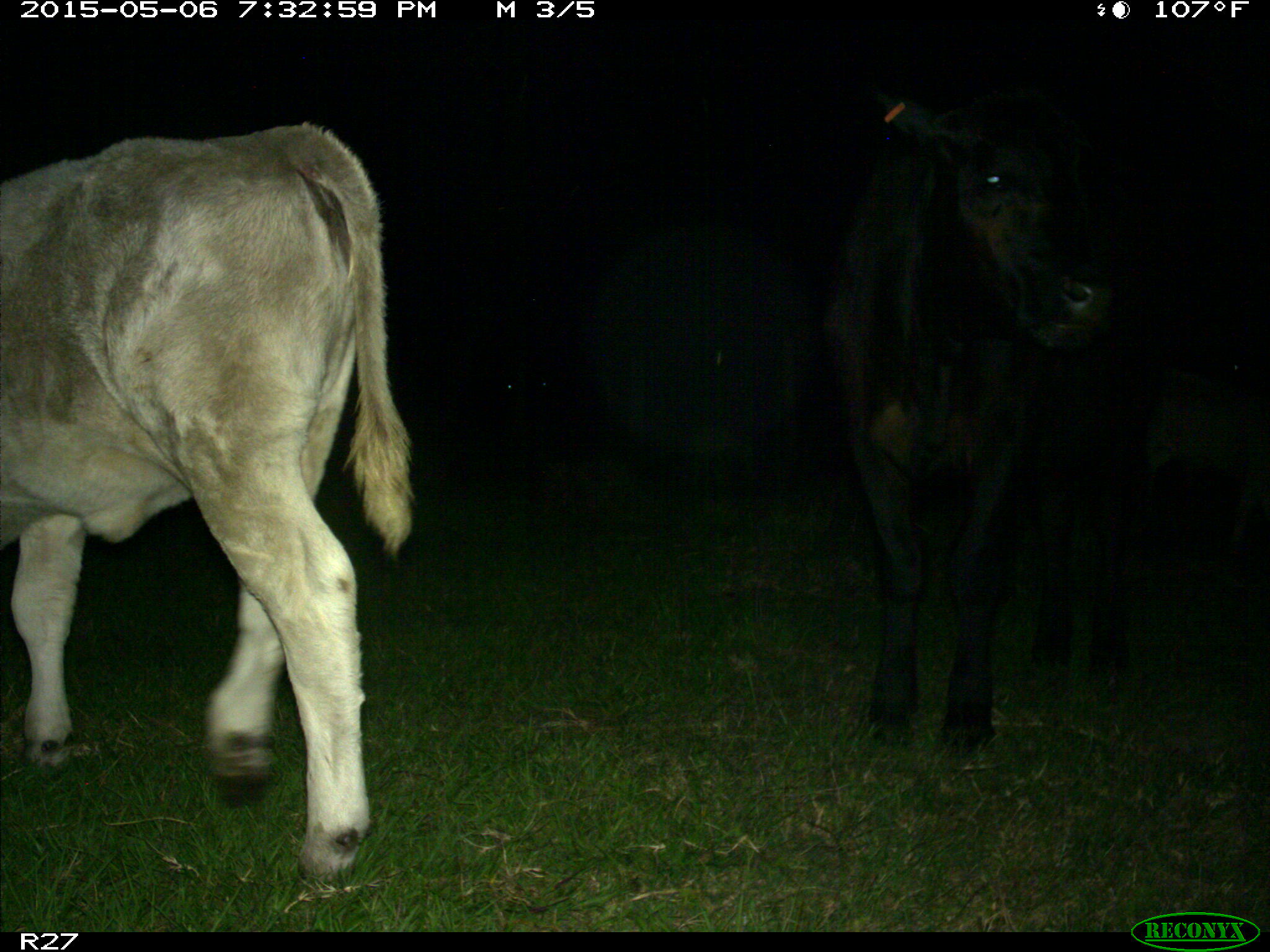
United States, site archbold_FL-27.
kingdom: Animalia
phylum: Chordata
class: Mammalia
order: Artiodactyla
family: Bovidae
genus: Bos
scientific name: Bos taurus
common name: domestic cow